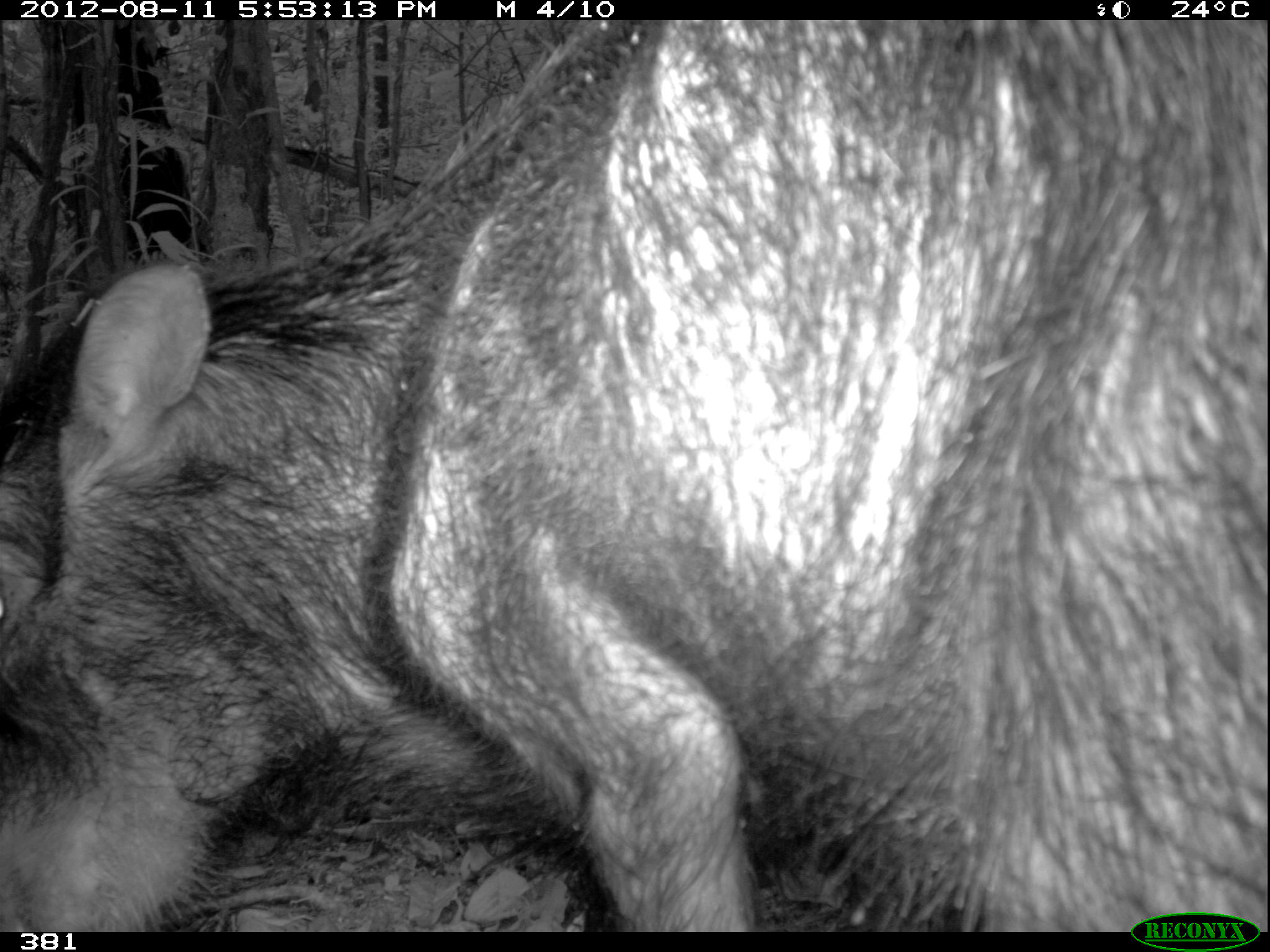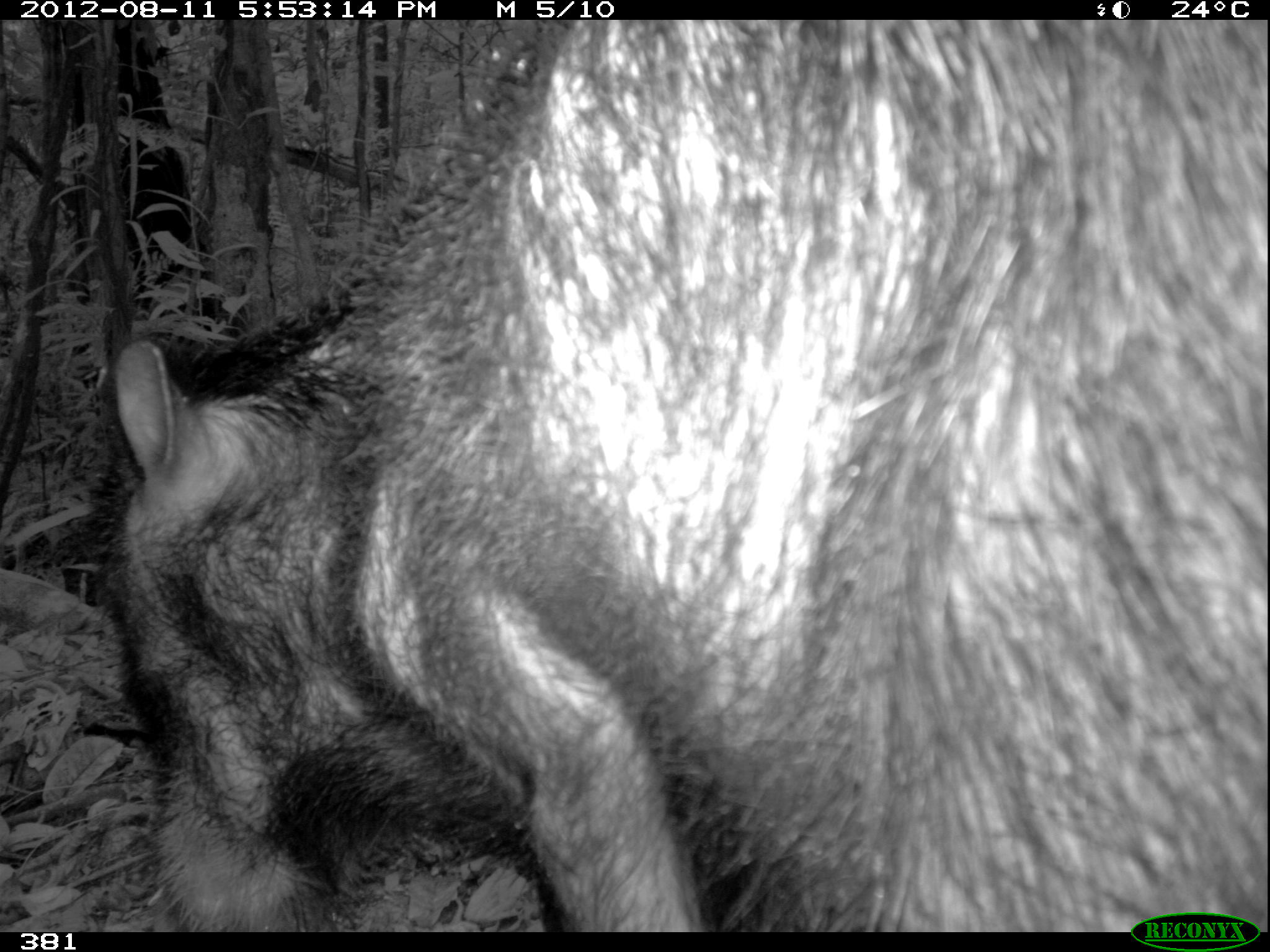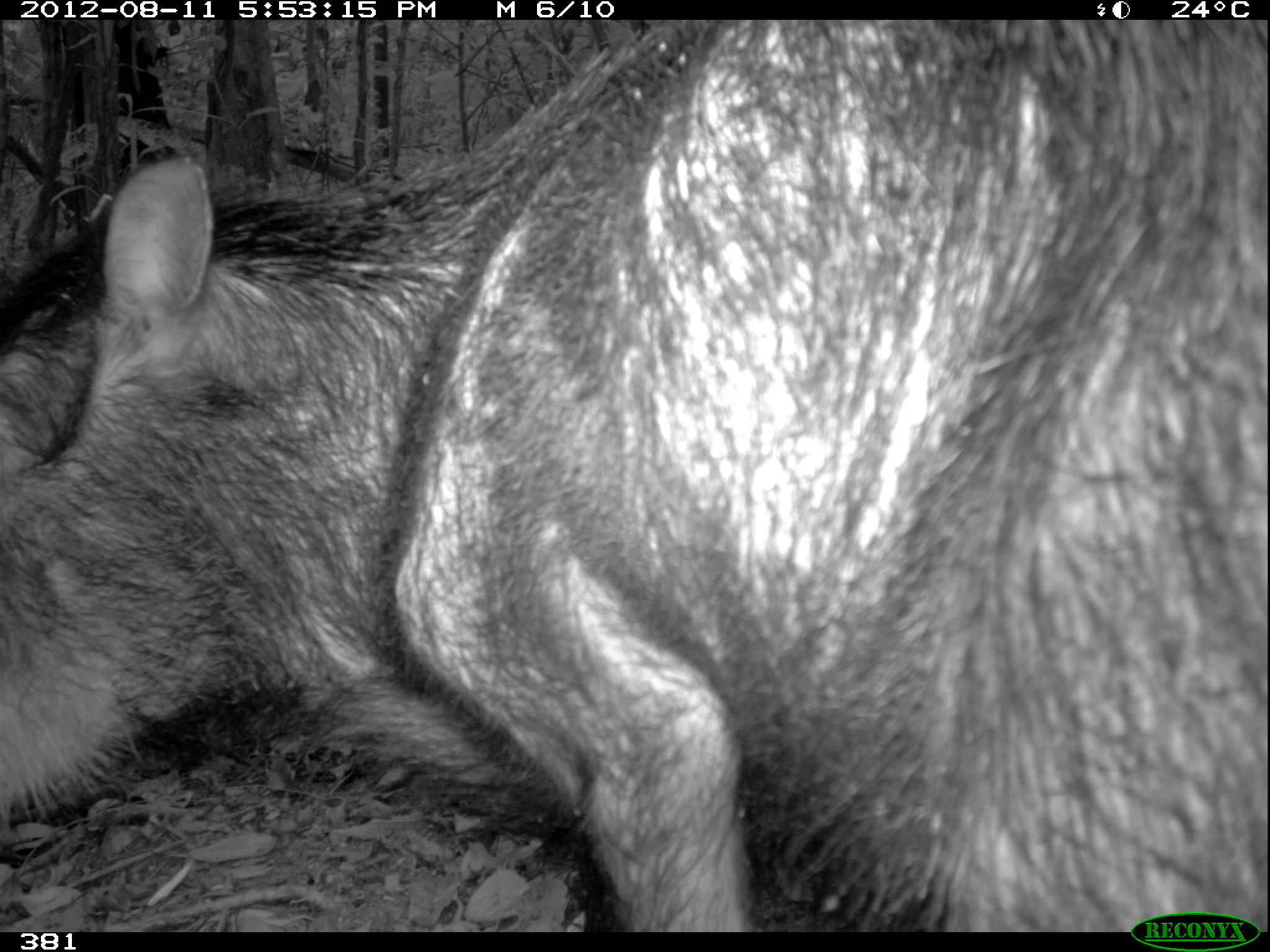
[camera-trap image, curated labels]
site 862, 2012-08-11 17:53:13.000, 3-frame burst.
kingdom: Animalia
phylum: Chordata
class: Mammalia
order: Artiodactyla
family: Tayassuidae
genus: Tayassu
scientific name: Tayassu pecari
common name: white-lipped peccary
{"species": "Tayassu pecari (white-lipped peccary)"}